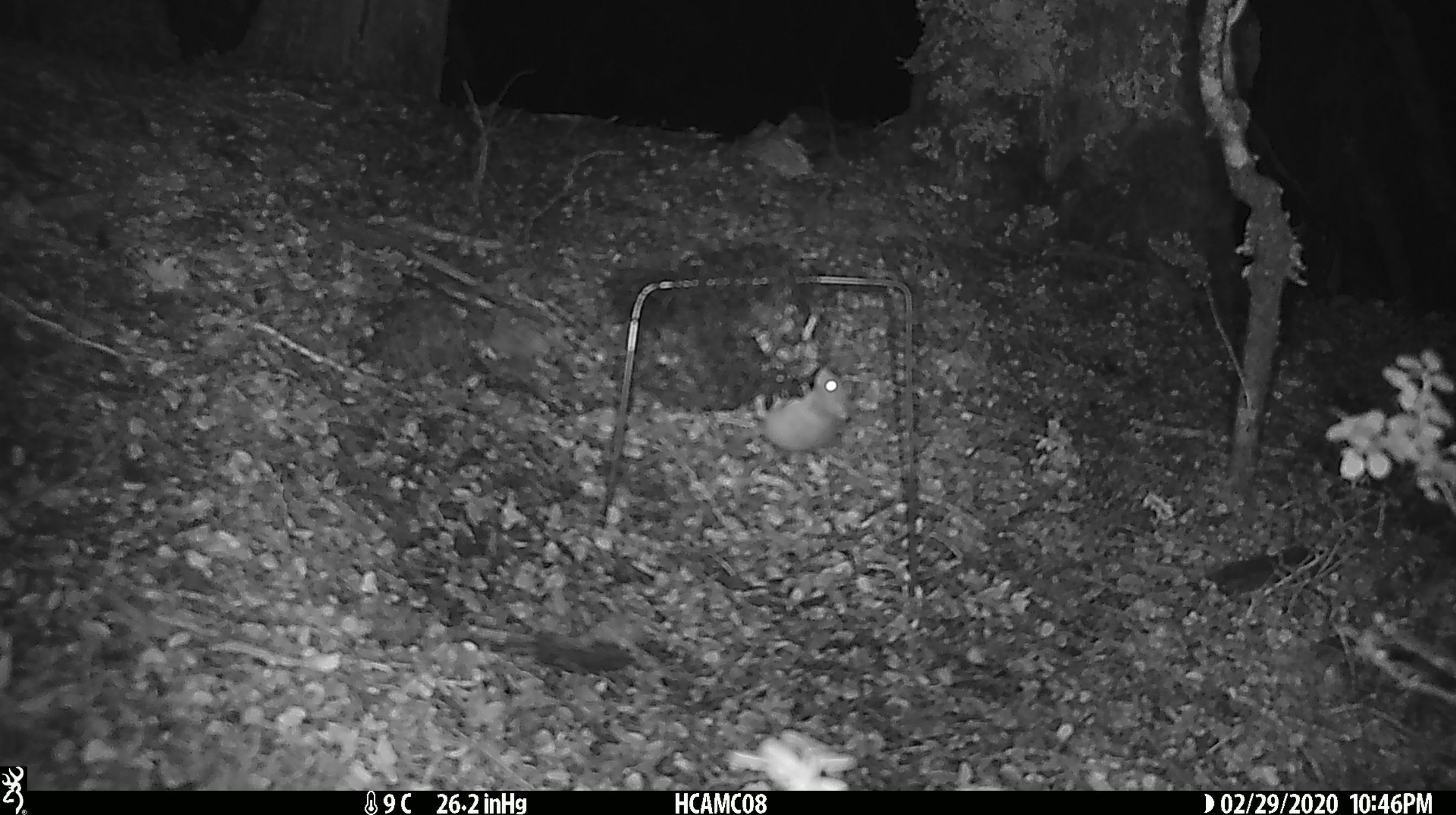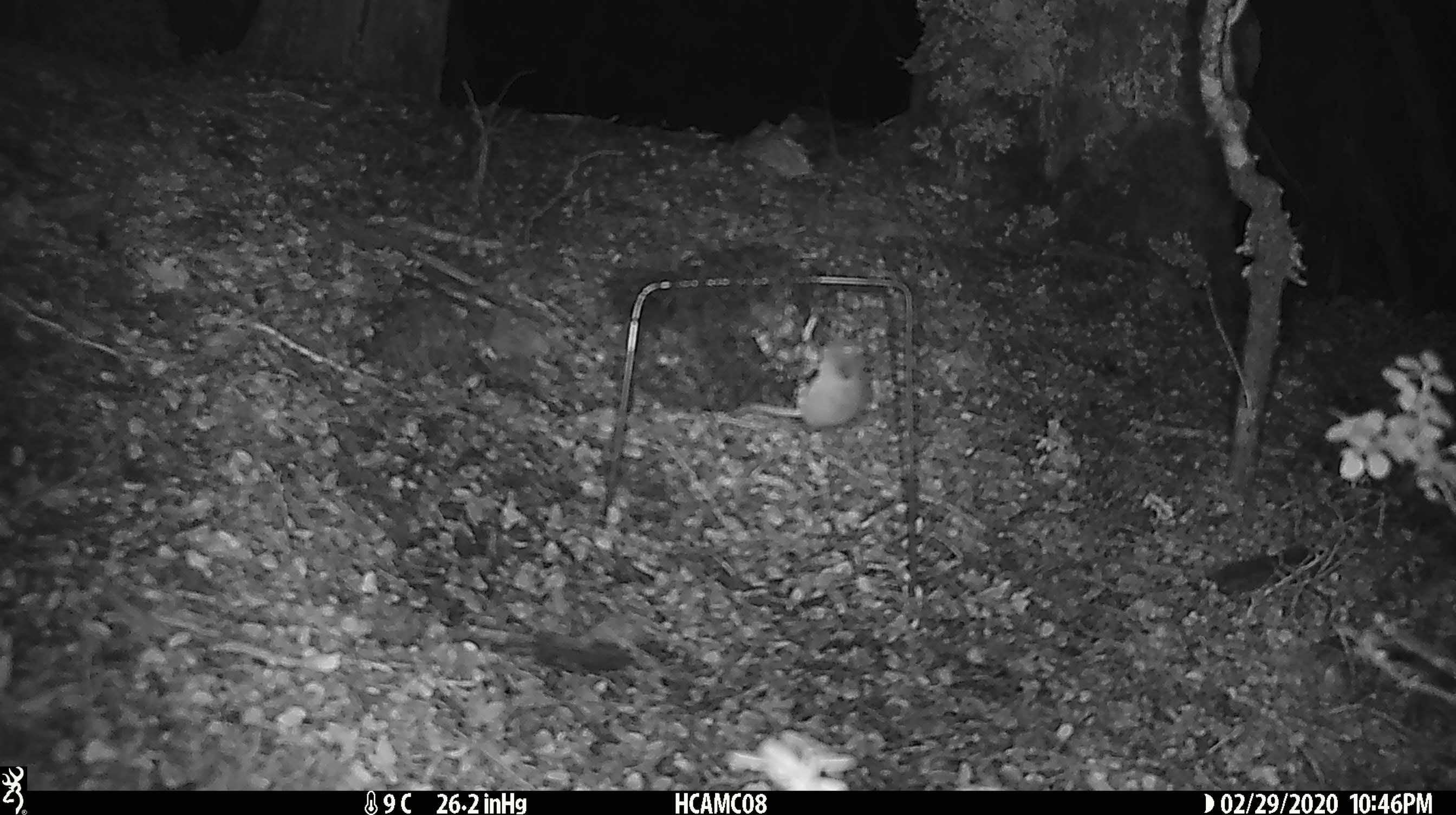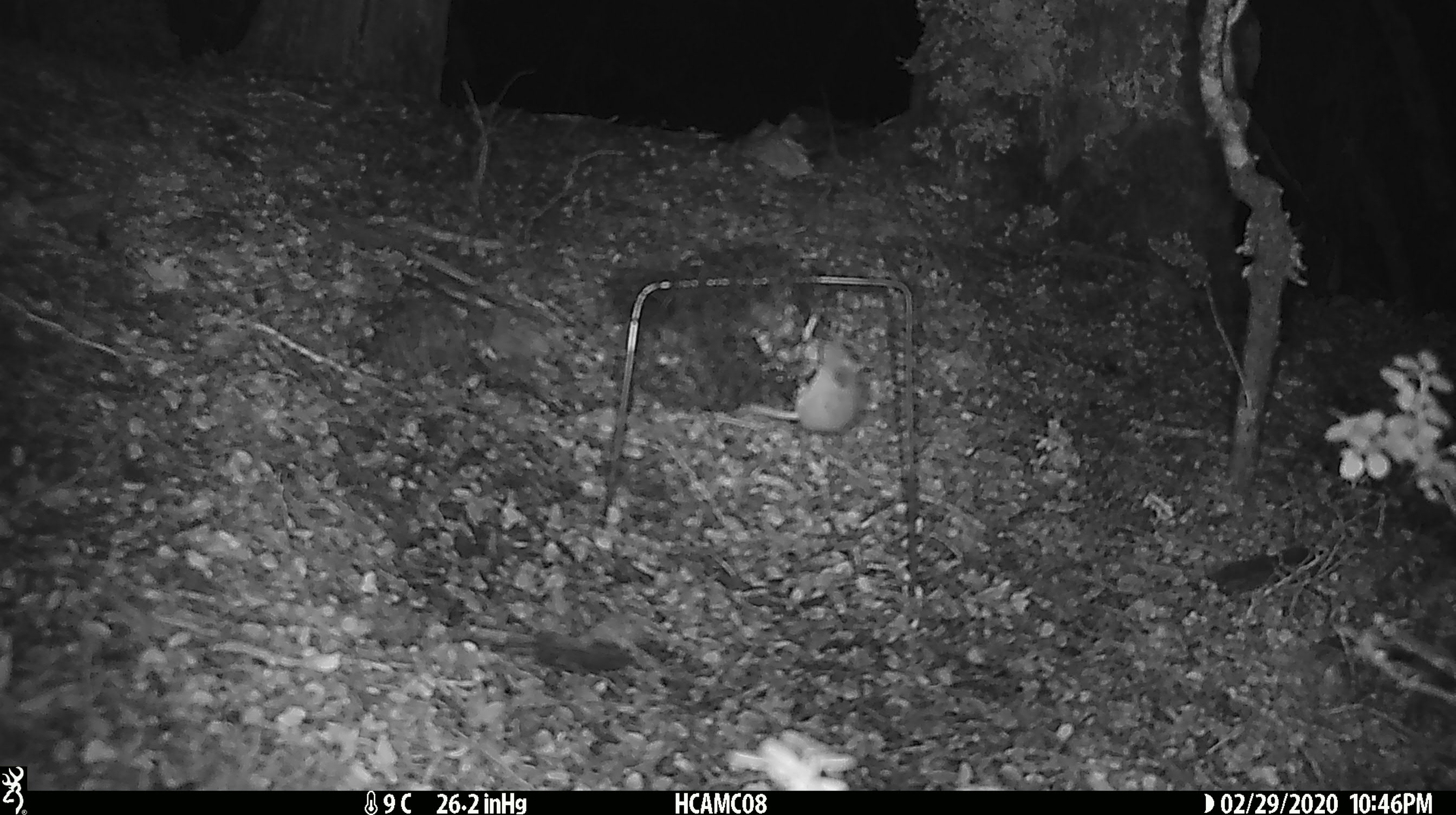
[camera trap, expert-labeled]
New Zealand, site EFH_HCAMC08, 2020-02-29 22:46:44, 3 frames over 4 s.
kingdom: Animalia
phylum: Chordata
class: Mammalia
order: Rodentia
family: Muridae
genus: Mus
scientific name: Mus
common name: mouse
Mouse (Mus).